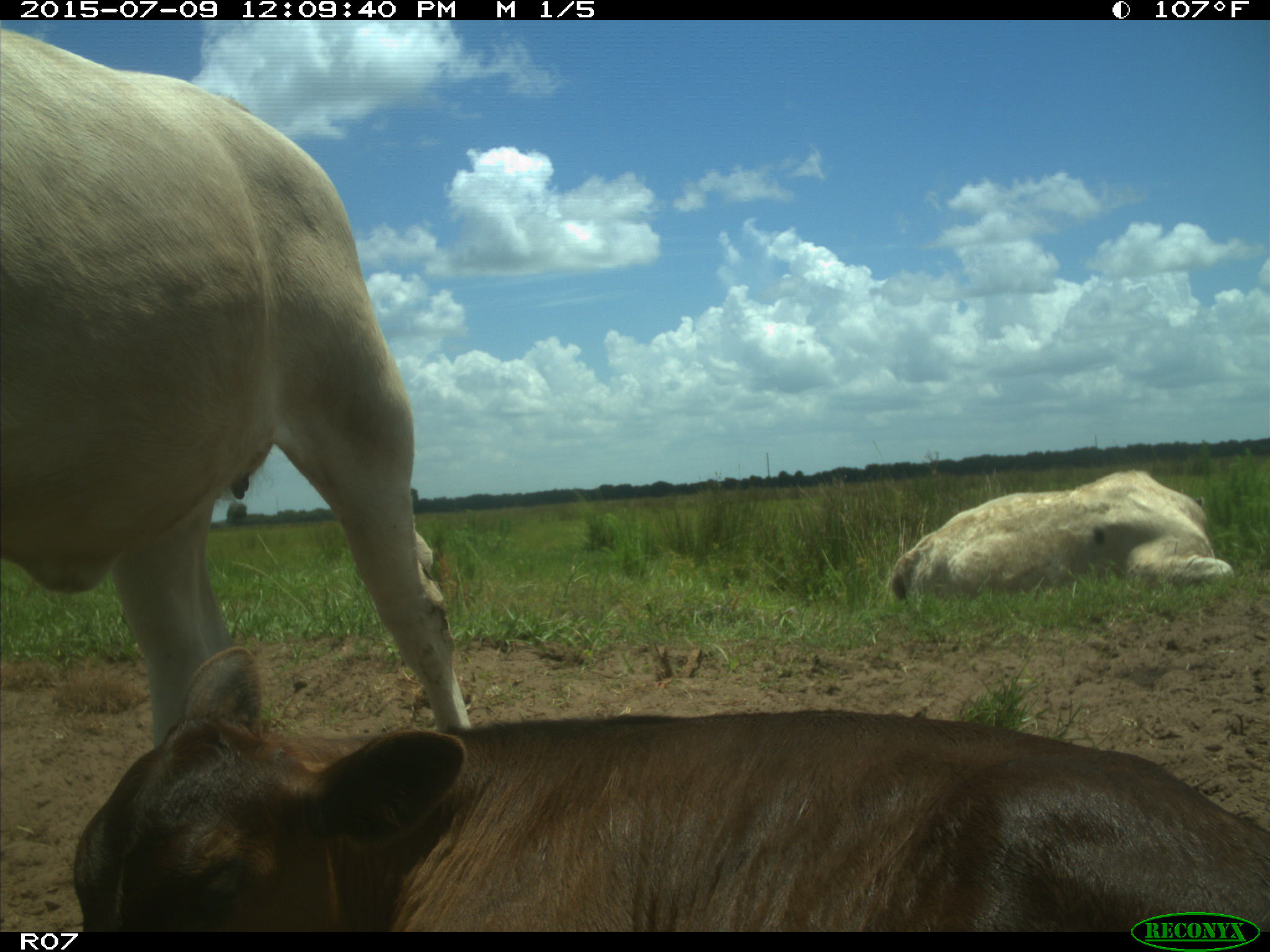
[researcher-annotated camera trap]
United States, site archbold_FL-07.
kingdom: Animalia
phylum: Chordata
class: Mammalia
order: Artiodactyla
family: Bovidae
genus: Bos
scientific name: Bos taurus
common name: domestic cow